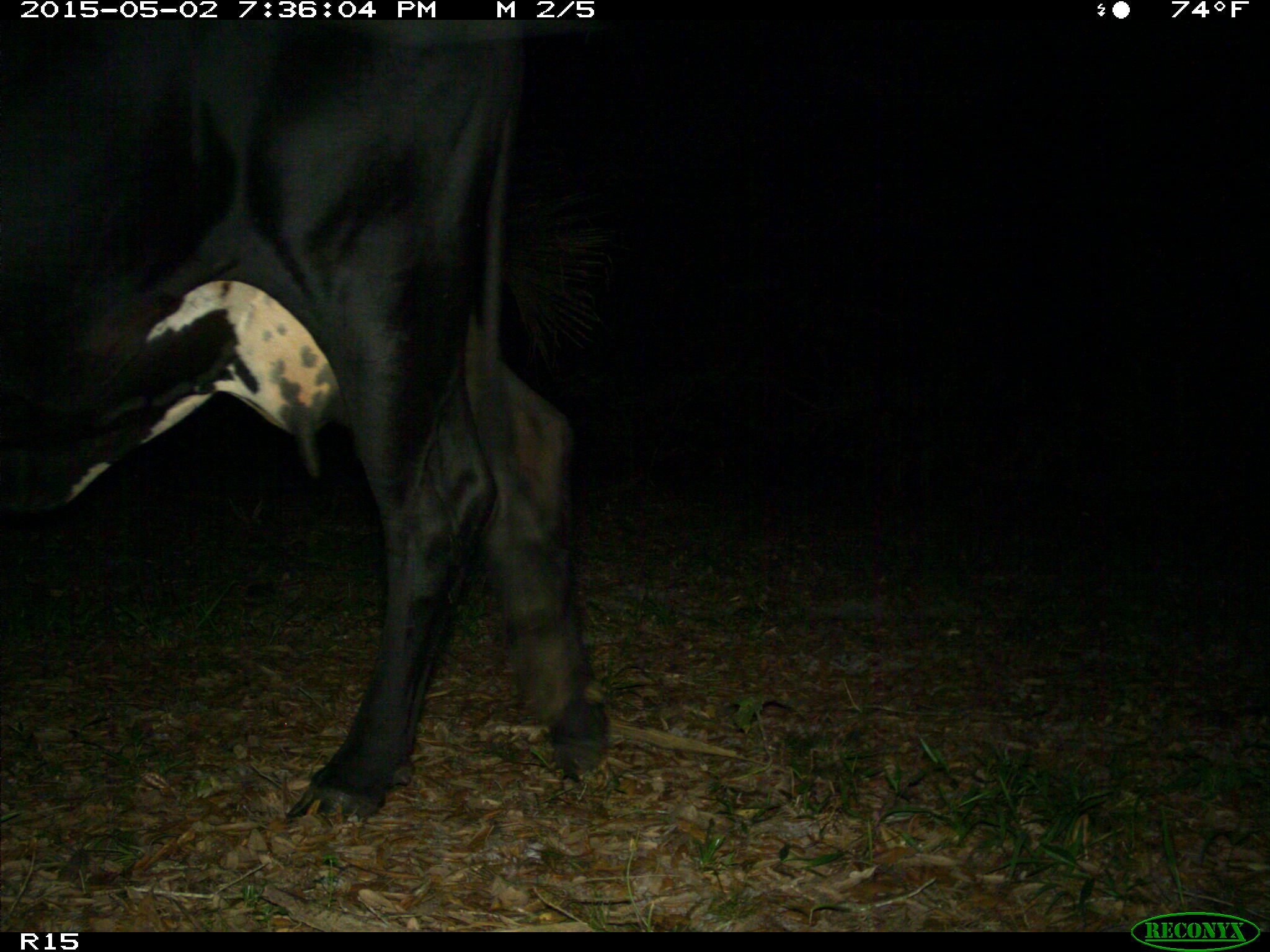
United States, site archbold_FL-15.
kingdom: Animalia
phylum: Chordata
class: Mammalia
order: Artiodactyla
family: Bovidae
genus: Bos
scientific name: Bos taurus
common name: domestic cow